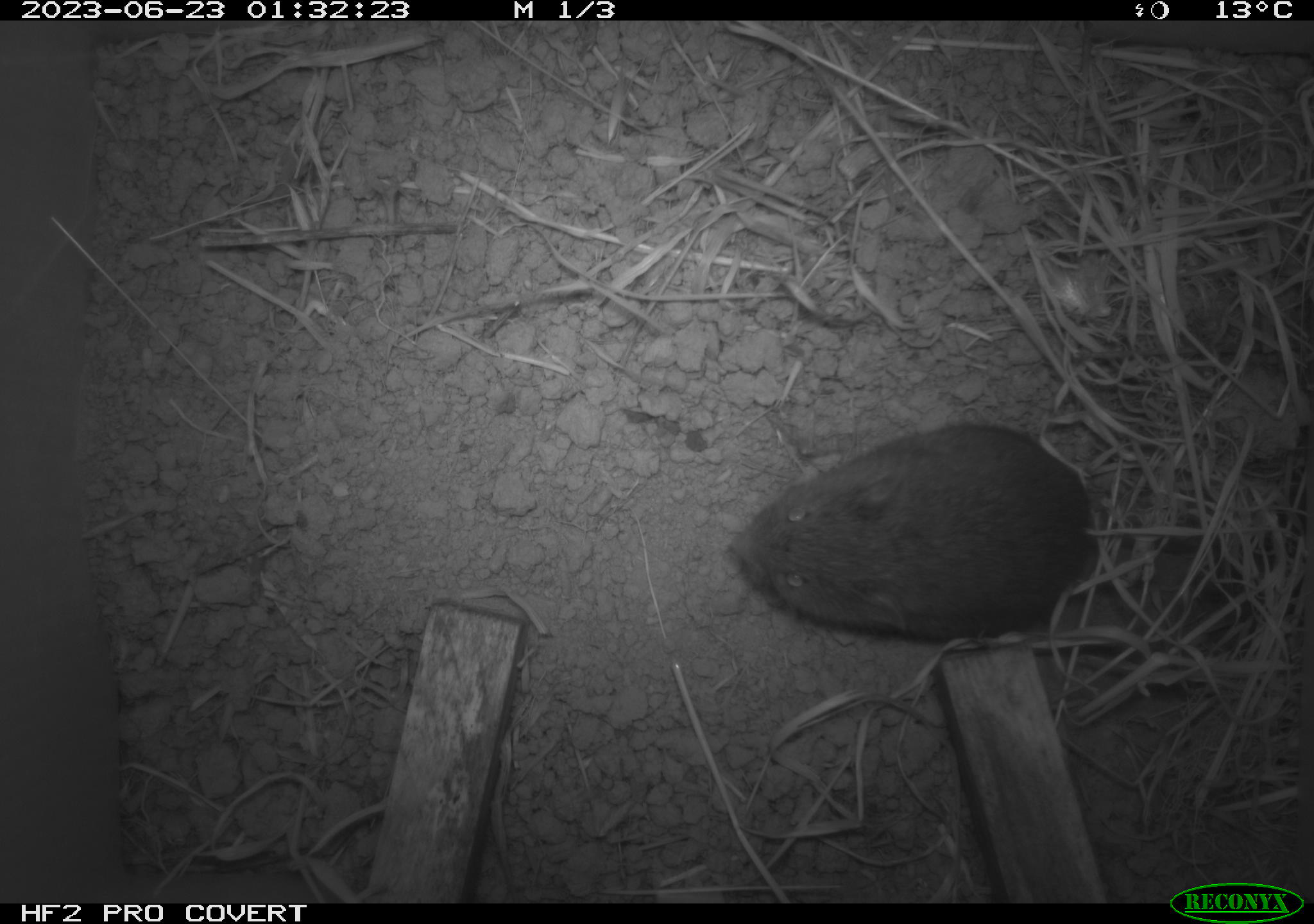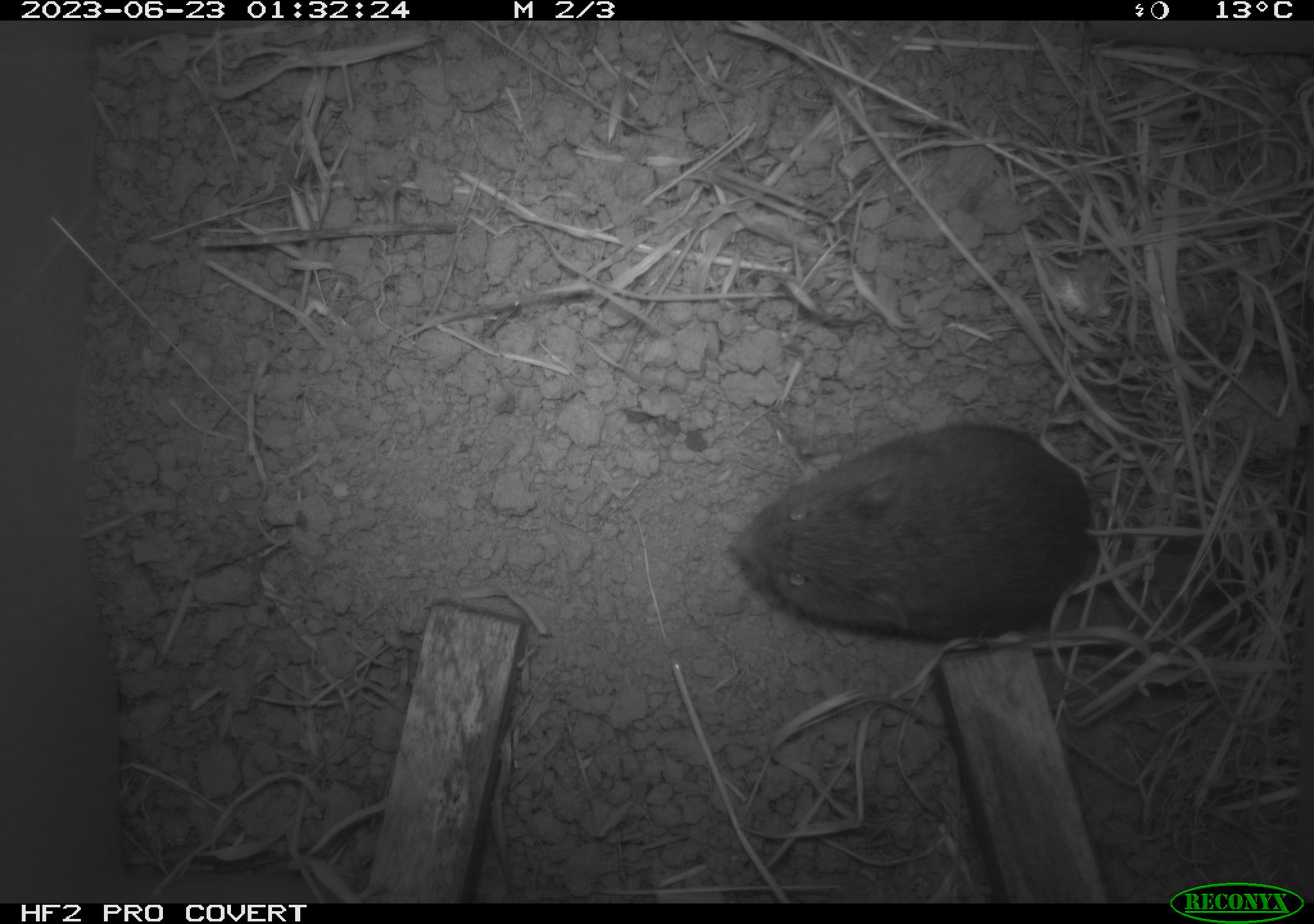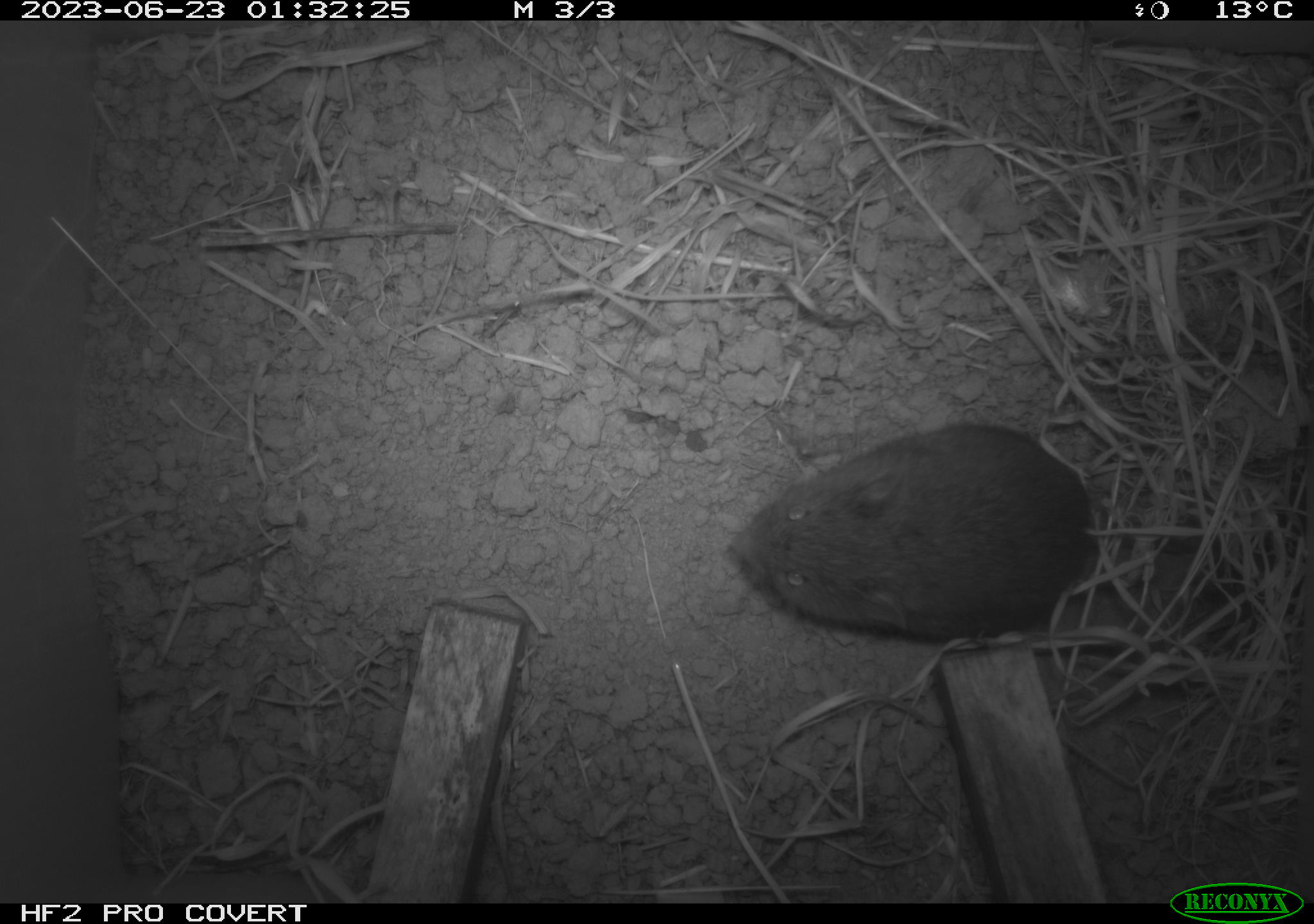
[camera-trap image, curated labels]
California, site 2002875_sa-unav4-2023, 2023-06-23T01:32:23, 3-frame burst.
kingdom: Animalia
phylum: Chordata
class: Mammalia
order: Rodentia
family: Cricetidae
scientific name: Arvicolinae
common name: voles, lemmings, and muskrats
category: arvicolinae subfamily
Arvicolinae subfamily (voles, lemmings, and muskrats) (Arvicolinae).